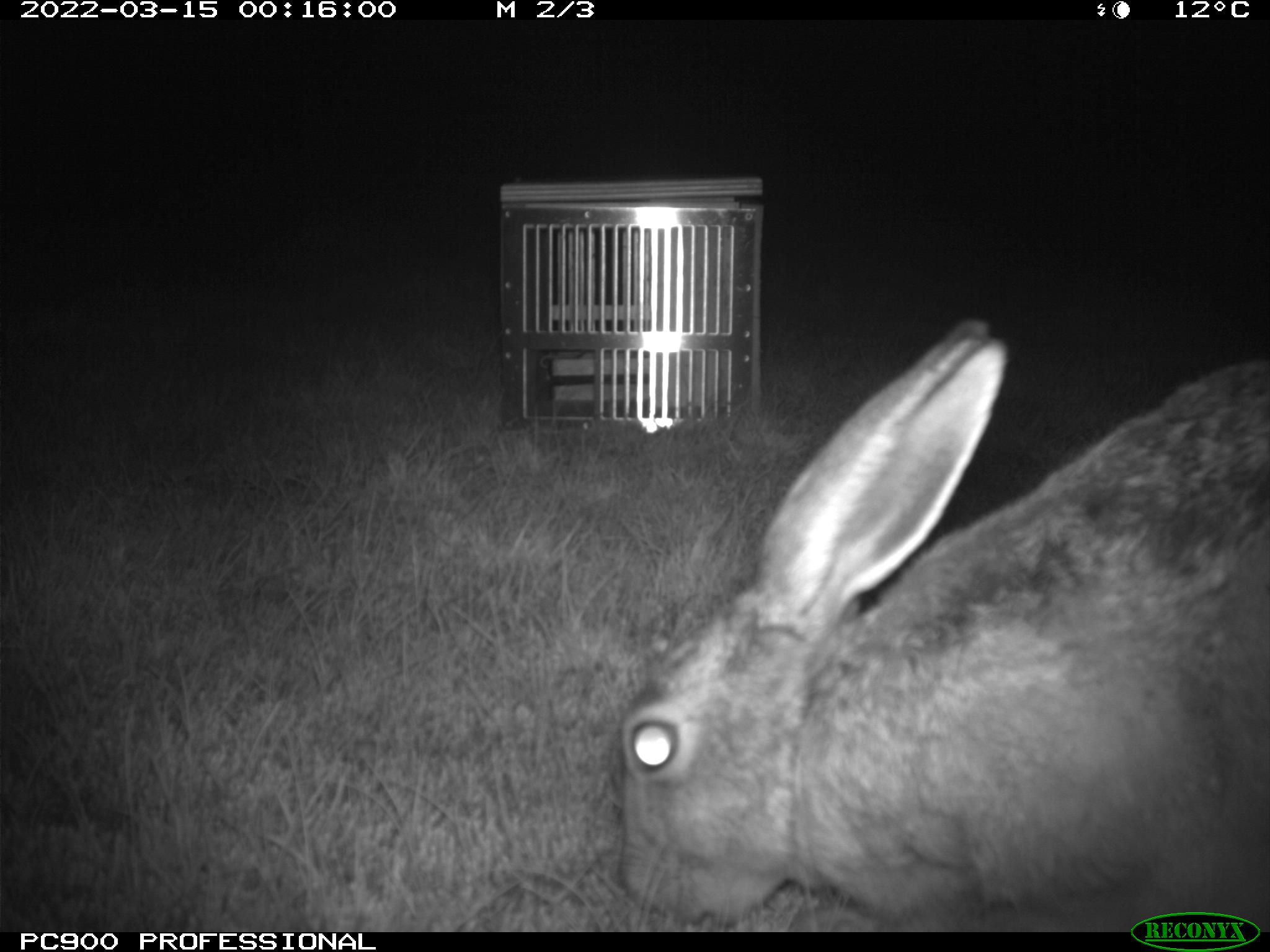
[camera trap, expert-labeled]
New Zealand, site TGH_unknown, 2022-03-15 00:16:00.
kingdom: Animalia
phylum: Chordata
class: Mammalia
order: Lagomorpha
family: Leporidae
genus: Lepus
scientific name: Lepus europaeus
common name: brown hare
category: hare